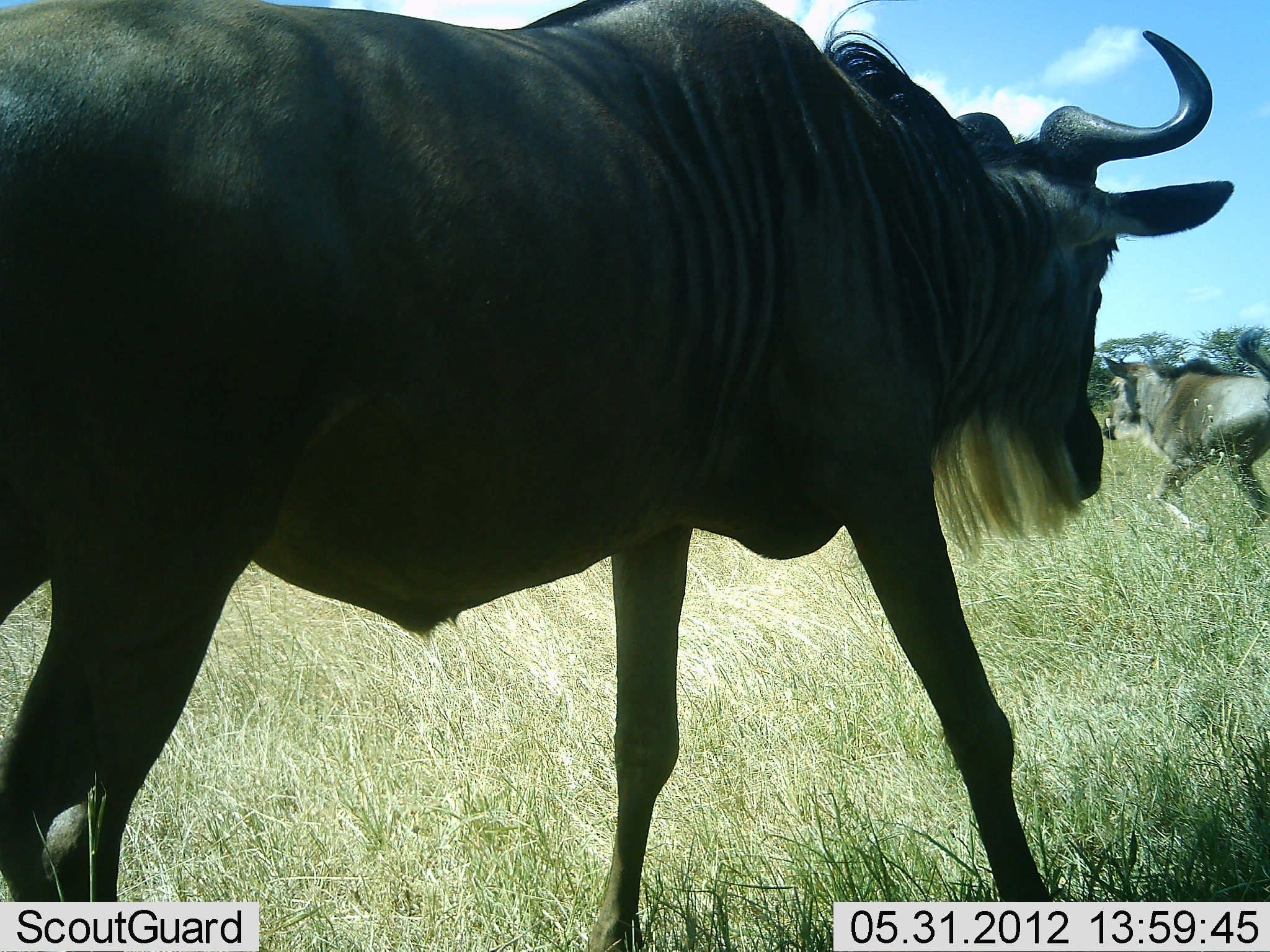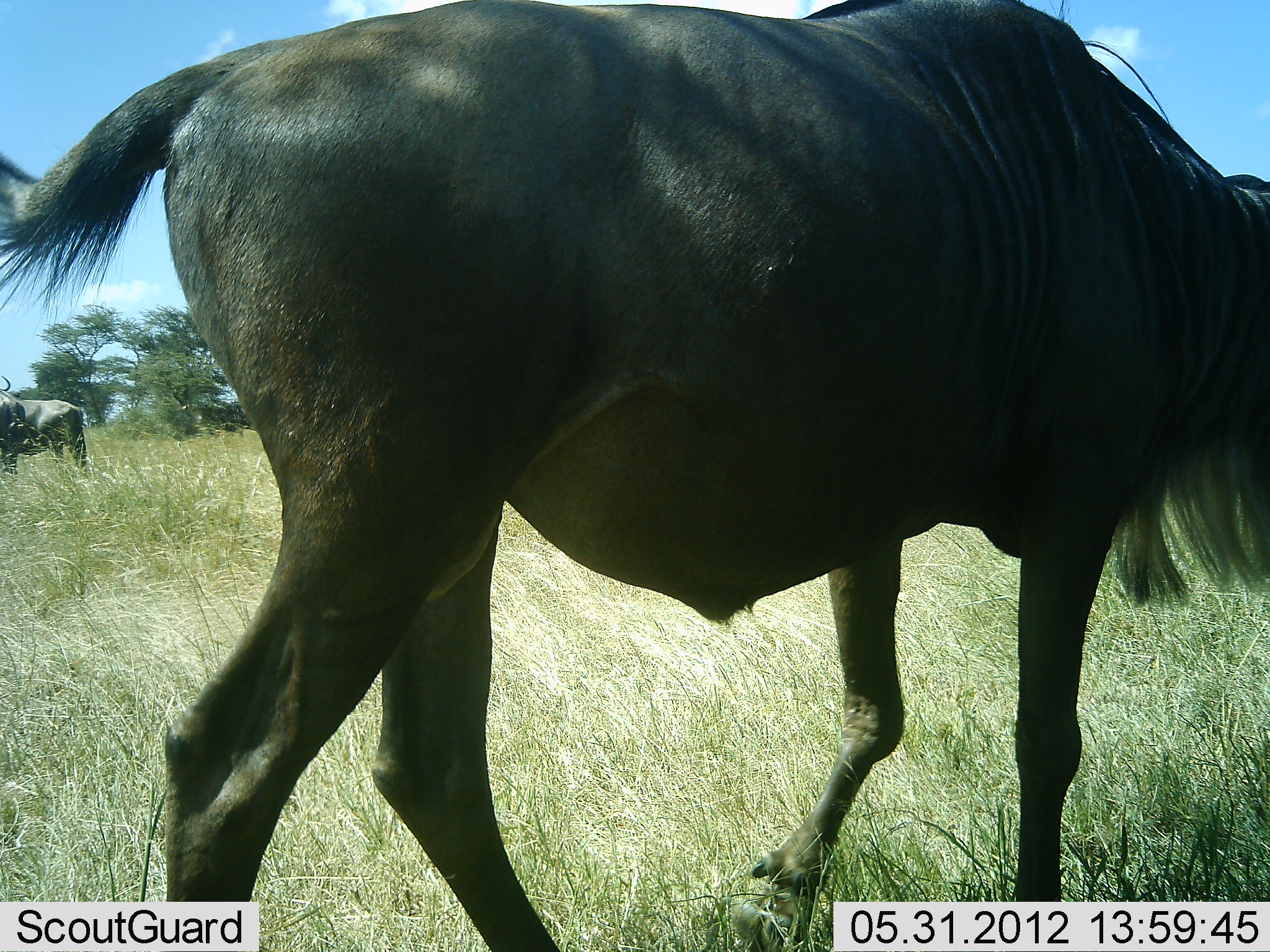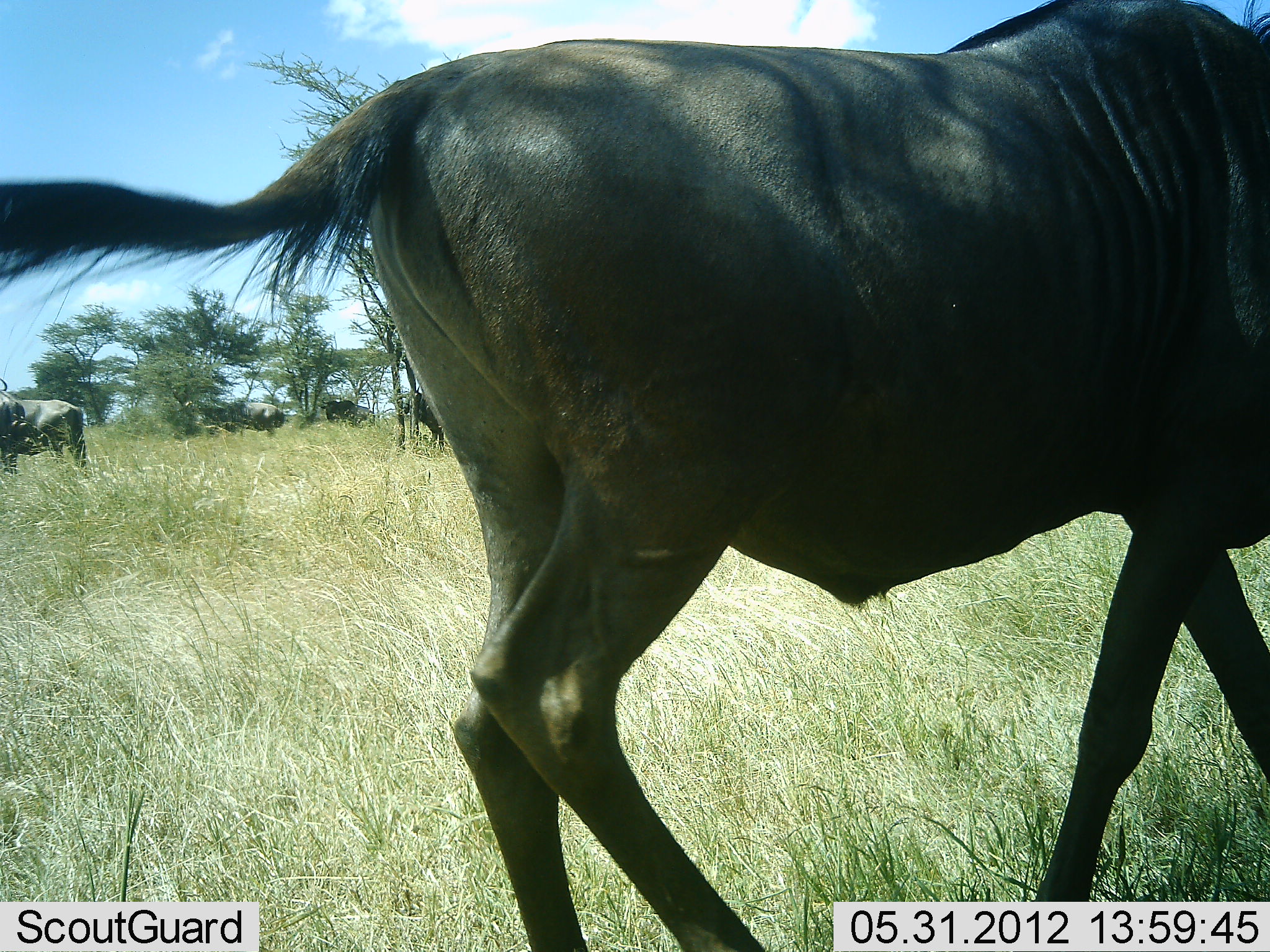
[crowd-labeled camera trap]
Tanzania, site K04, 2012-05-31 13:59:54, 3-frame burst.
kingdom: Animalia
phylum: Chordata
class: Mammalia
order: Artiodactyla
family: Bovidae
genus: Connochaetes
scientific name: Connochaetes taurinus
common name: blue wildebeest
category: wildebeest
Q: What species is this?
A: Wildebeest (blue wildebeest) (Connochaetes taurinus).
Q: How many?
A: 4.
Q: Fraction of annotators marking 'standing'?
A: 80%.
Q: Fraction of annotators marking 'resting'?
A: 0%.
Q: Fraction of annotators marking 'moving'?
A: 100%.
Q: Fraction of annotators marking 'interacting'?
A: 0%.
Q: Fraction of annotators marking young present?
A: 20%.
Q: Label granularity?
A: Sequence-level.